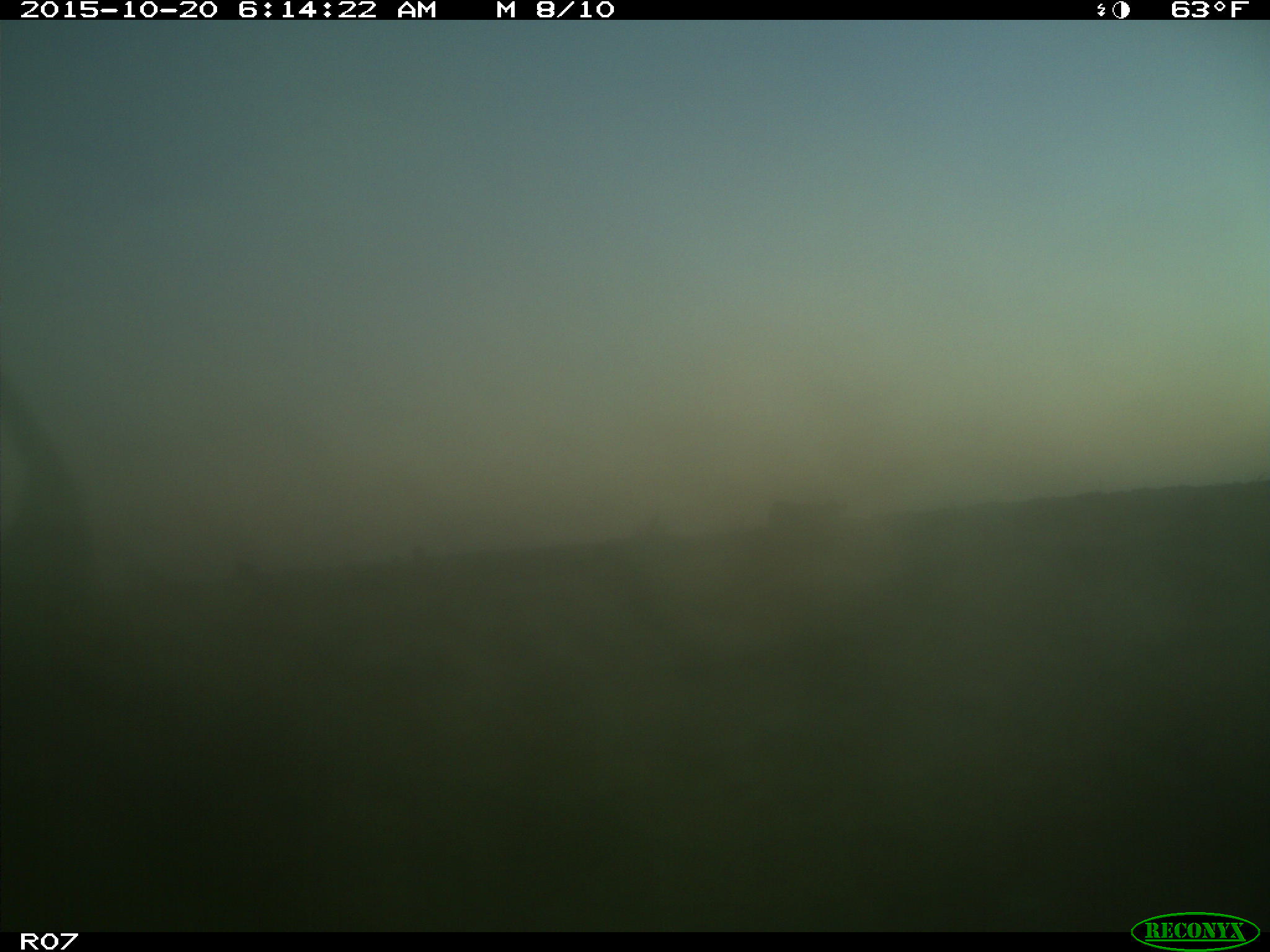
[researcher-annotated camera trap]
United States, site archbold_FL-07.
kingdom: Animalia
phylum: Chordata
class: Mammalia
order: Artiodactyla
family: Bovidae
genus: Bos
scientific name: Bos taurus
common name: domestic cow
Bos taurus (domestic cow).